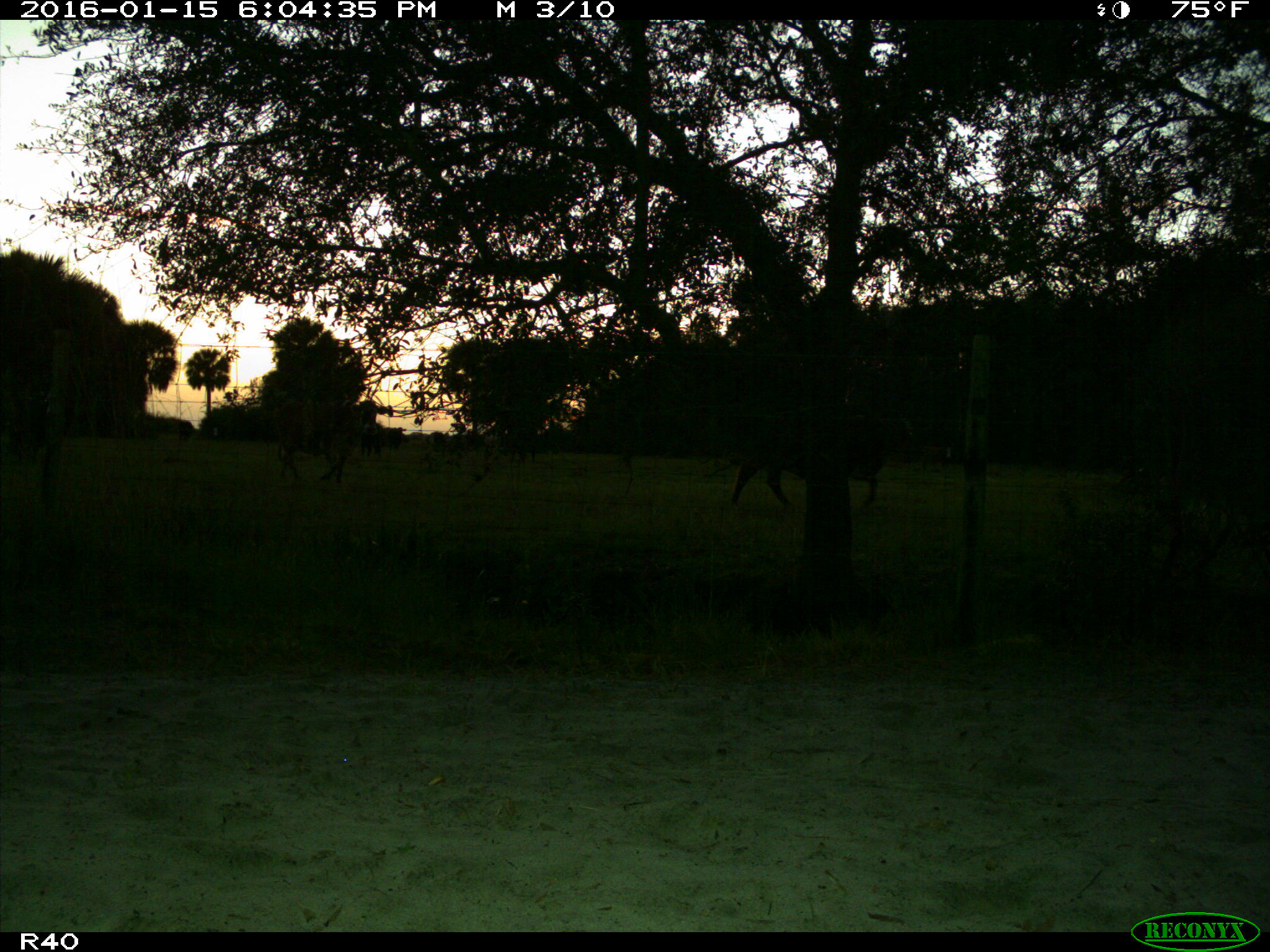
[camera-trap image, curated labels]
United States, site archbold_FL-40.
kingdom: Animalia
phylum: Chordata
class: Mammalia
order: Artiodactyla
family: Bovidae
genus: Bos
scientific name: Bos taurus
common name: domestic cow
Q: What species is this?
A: Bos taurus (domestic cow).